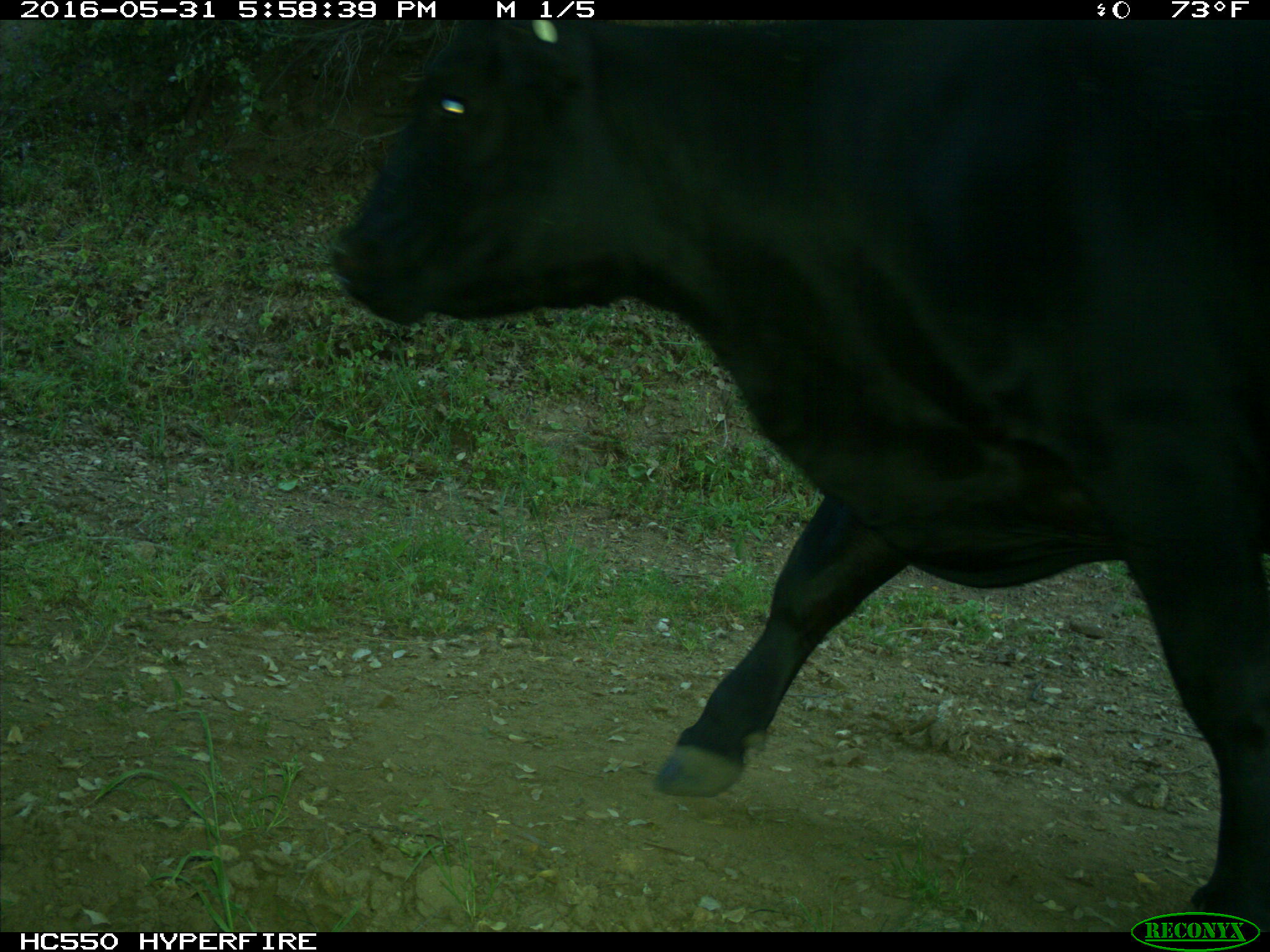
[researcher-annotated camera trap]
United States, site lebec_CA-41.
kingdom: Animalia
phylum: Chordata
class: Mammalia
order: Artiodactyla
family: Bovidae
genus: Bos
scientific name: Bos taurus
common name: domestic cow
Bos taurus (domestic cow).